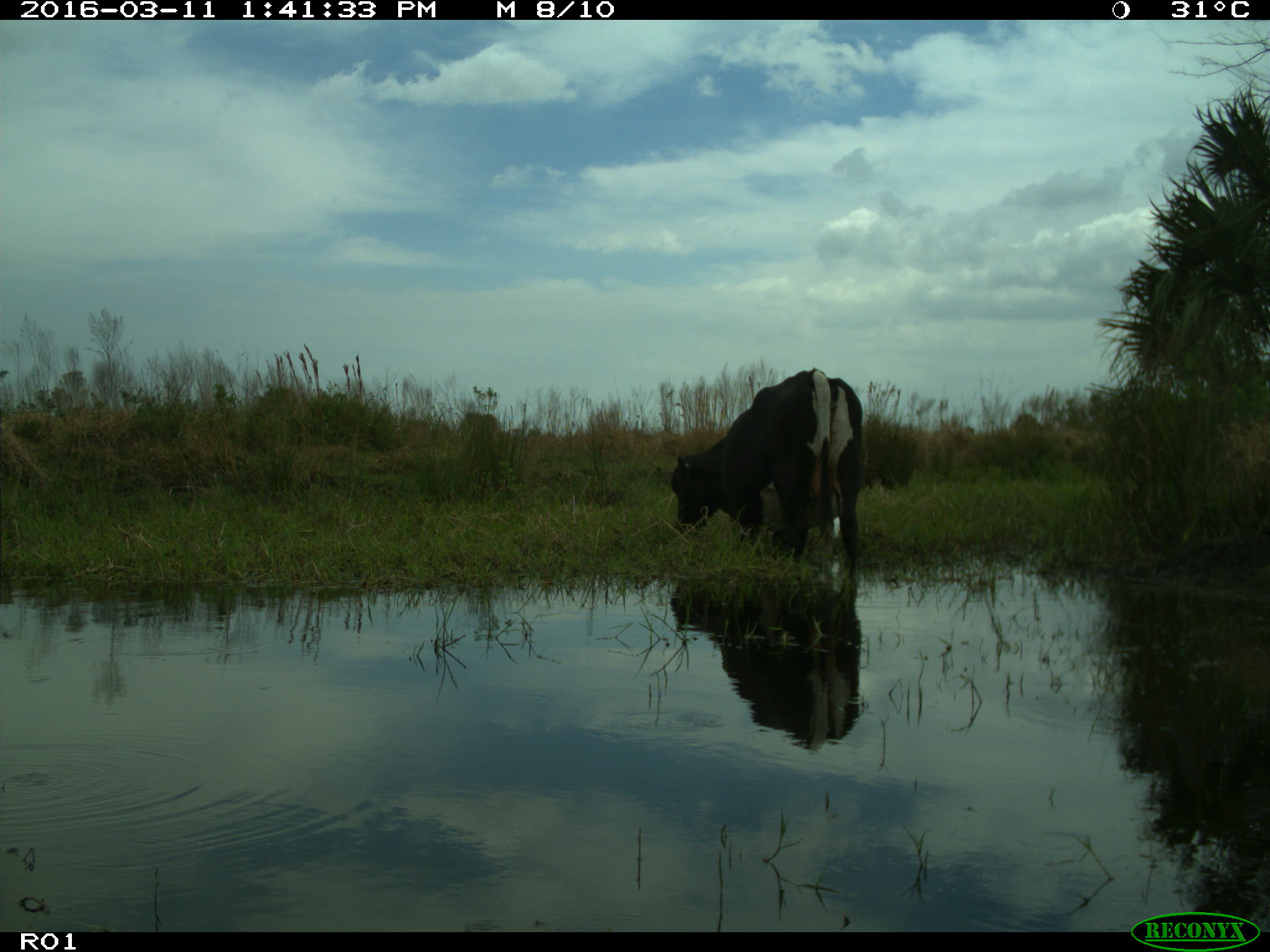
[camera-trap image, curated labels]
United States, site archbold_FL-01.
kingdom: Animalia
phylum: Chordata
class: Mammalia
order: Artiodactyla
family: Bovidae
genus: Bos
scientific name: Bos taurus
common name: domestic cow